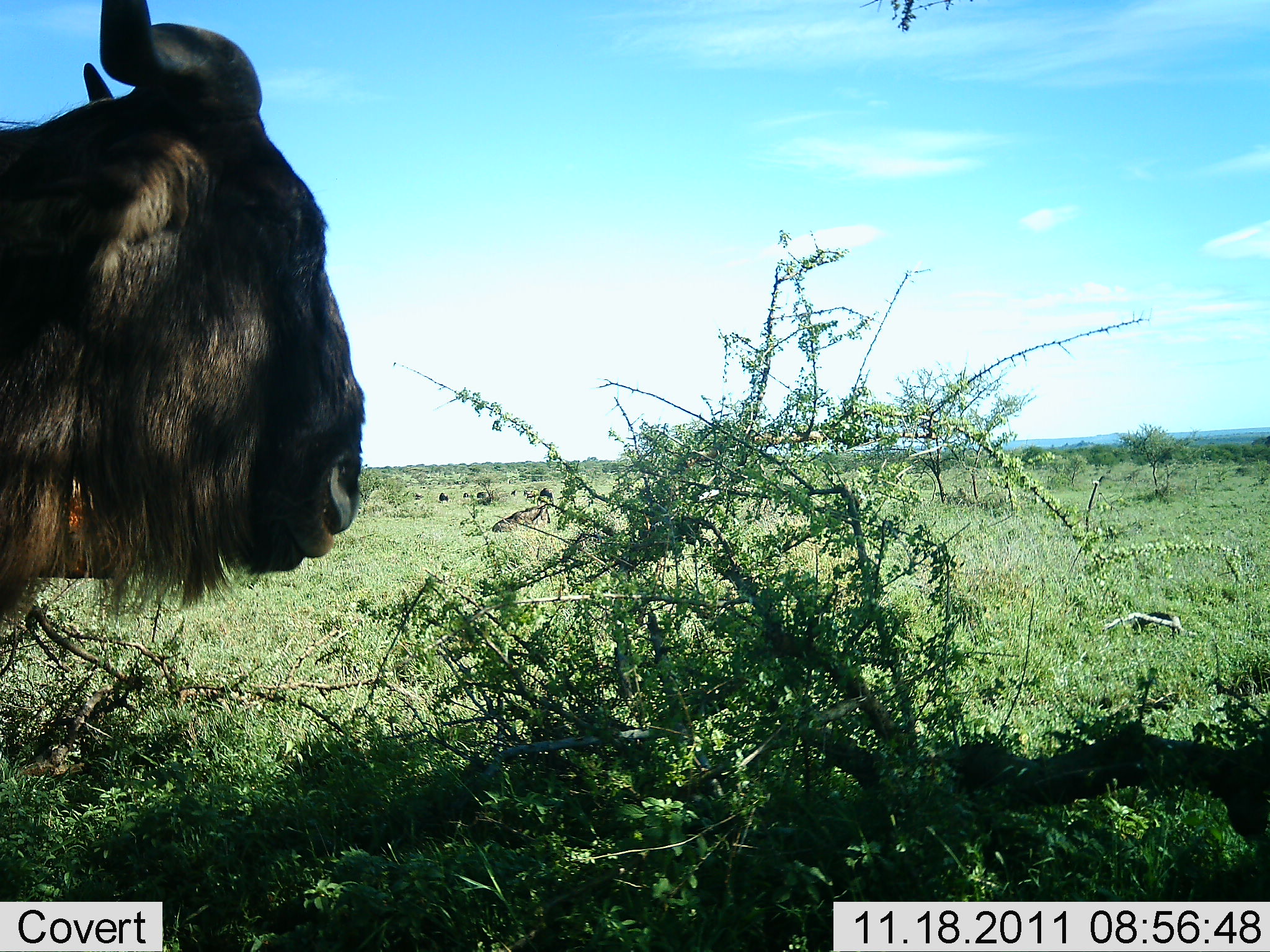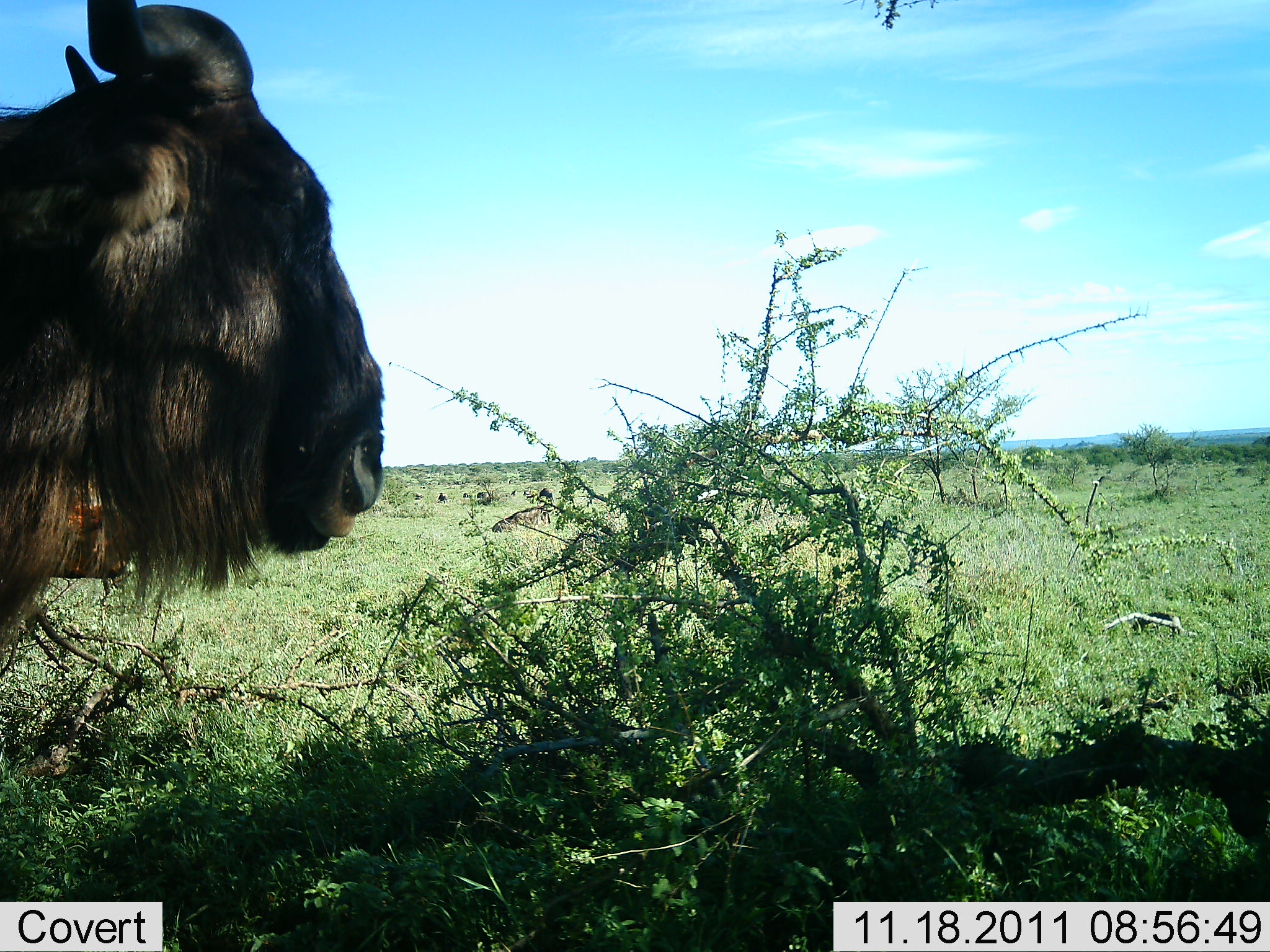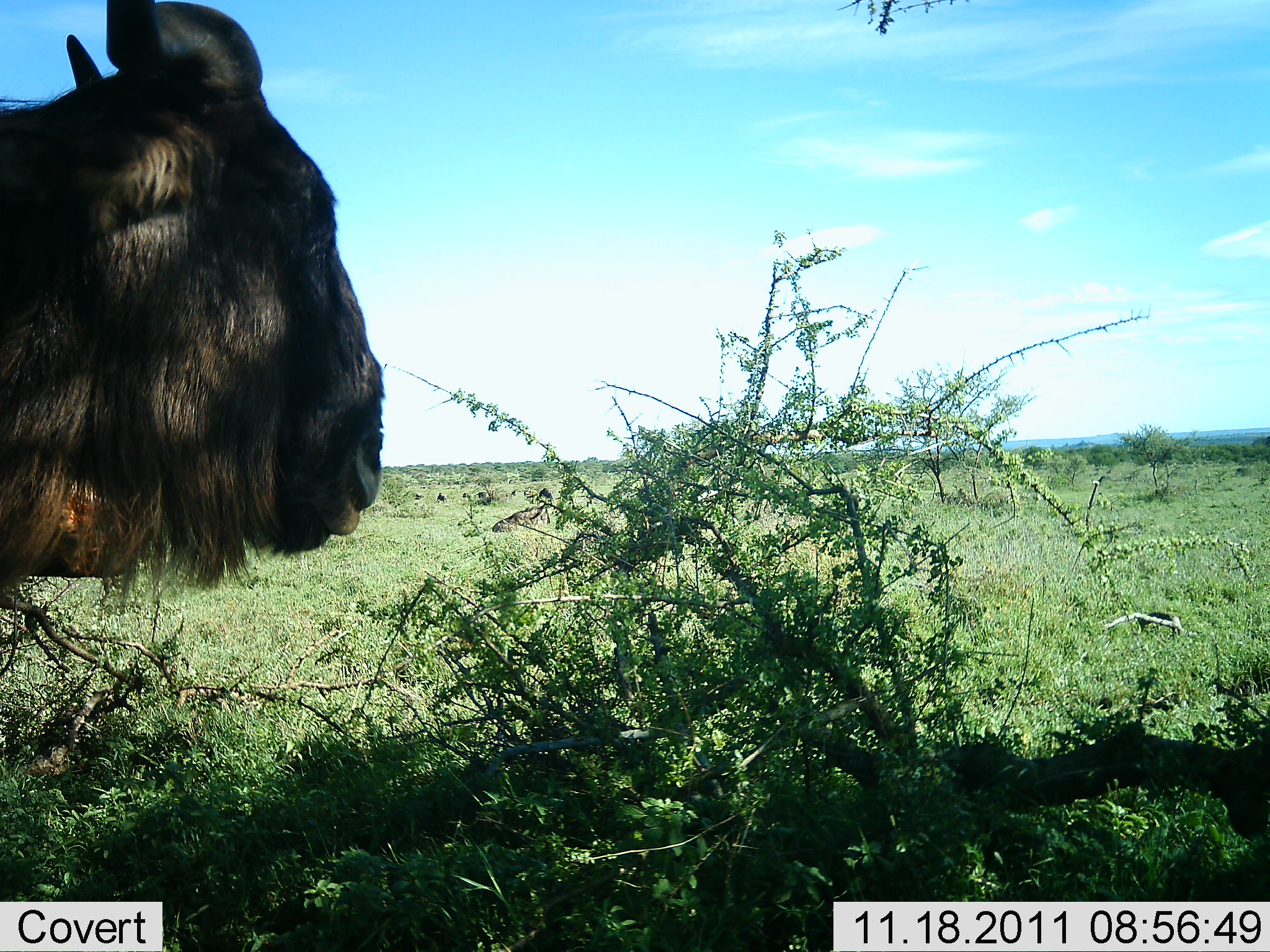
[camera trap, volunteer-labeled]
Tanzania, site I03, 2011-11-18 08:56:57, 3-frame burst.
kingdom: Animalia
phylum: Chordata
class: Mammalia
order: Artiodactyla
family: Bovidae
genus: Connochaetes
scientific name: Connochaetes taurinus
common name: blue wildebeest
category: wildebeest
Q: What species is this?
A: Wildebeest (blue wildebeest) (Connochaetes taurinus).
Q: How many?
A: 1.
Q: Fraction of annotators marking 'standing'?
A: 93%.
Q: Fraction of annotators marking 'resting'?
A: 14%.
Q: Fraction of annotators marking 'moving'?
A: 0%.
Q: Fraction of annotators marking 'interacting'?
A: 0%.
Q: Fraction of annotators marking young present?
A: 0%.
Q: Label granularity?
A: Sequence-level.